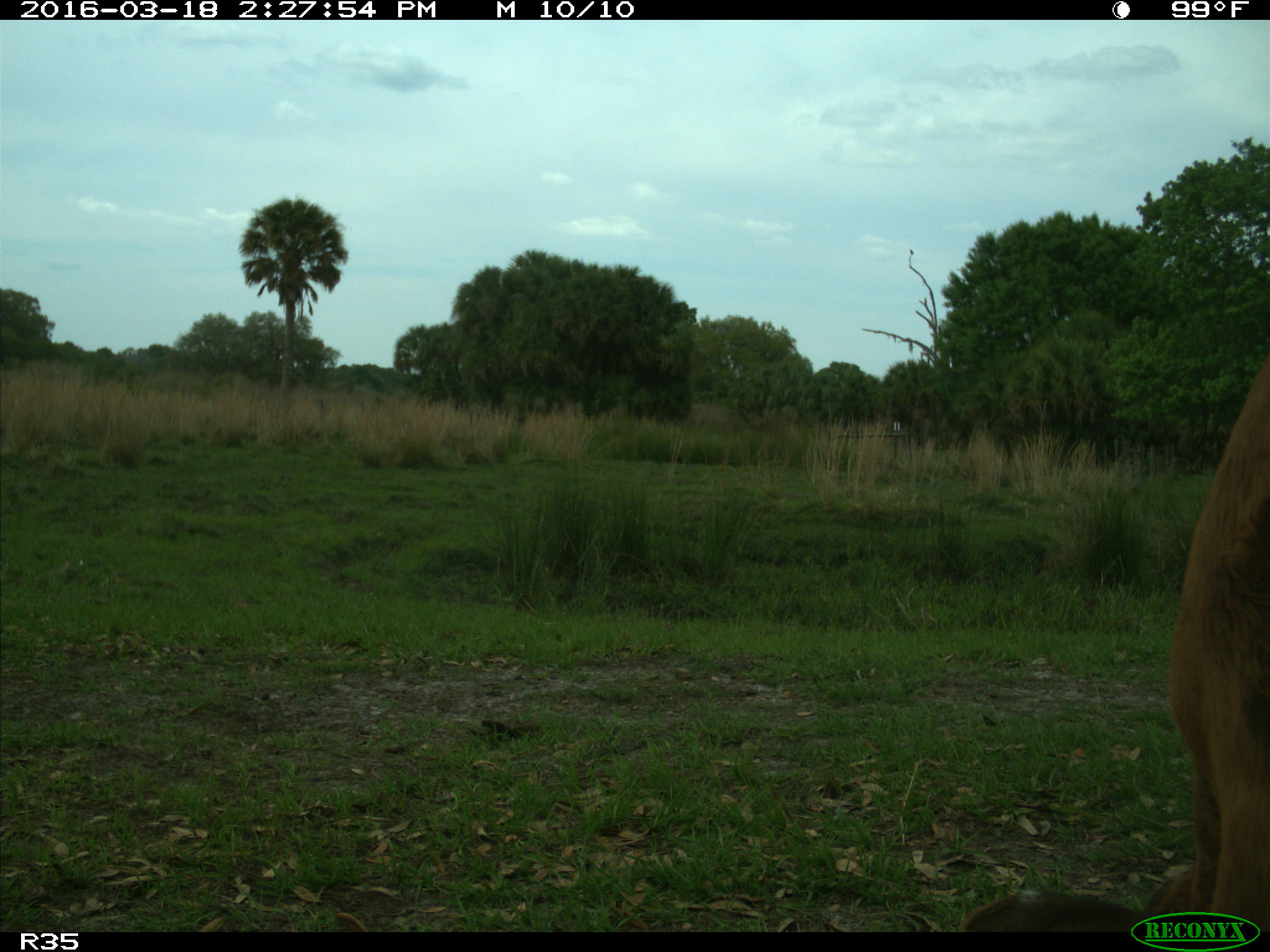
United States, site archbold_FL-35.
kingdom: Animalia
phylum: Chordata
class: Mammalia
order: Artiodactyla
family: Bovidae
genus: Bos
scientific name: Bos taurus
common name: domestic cow